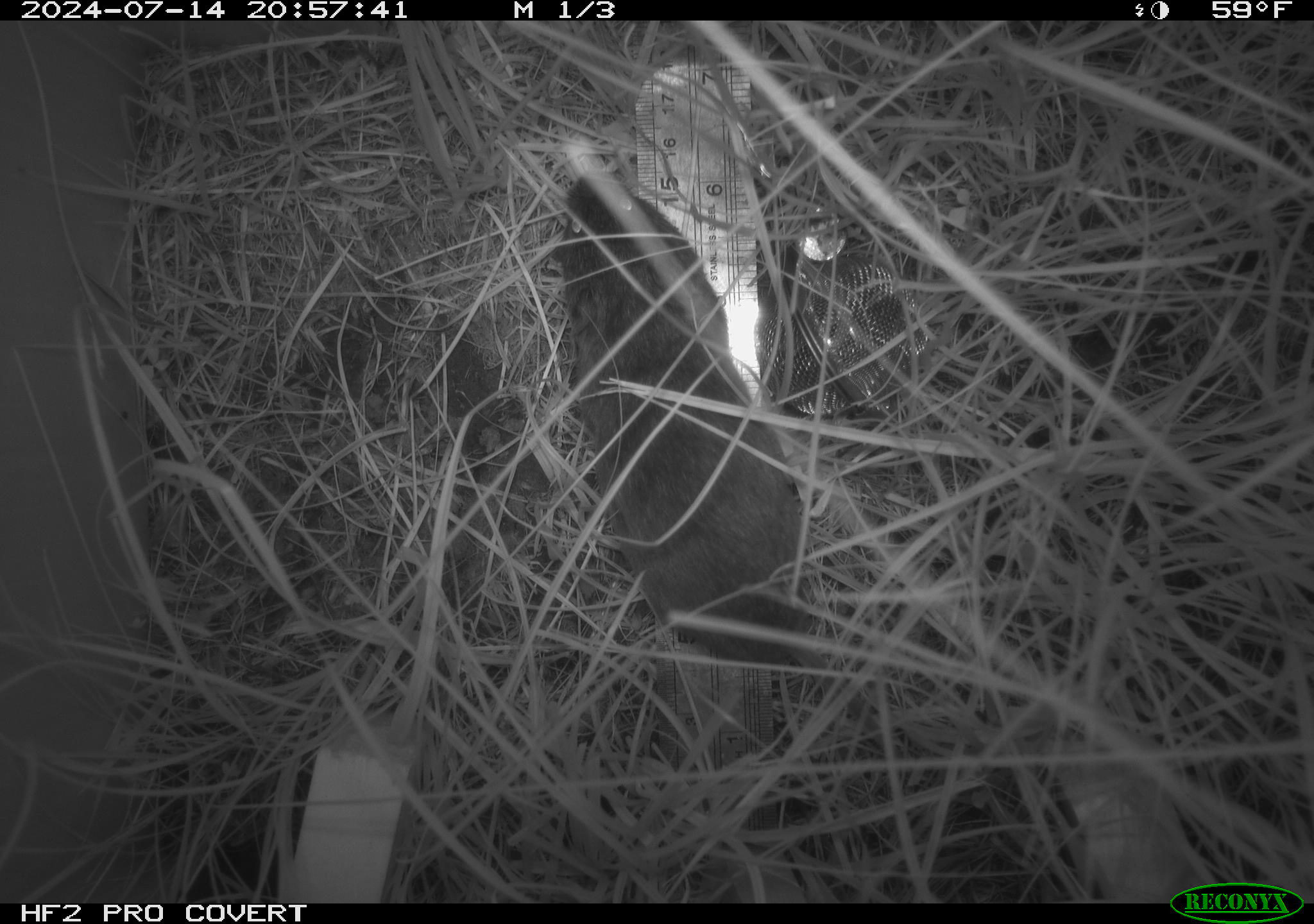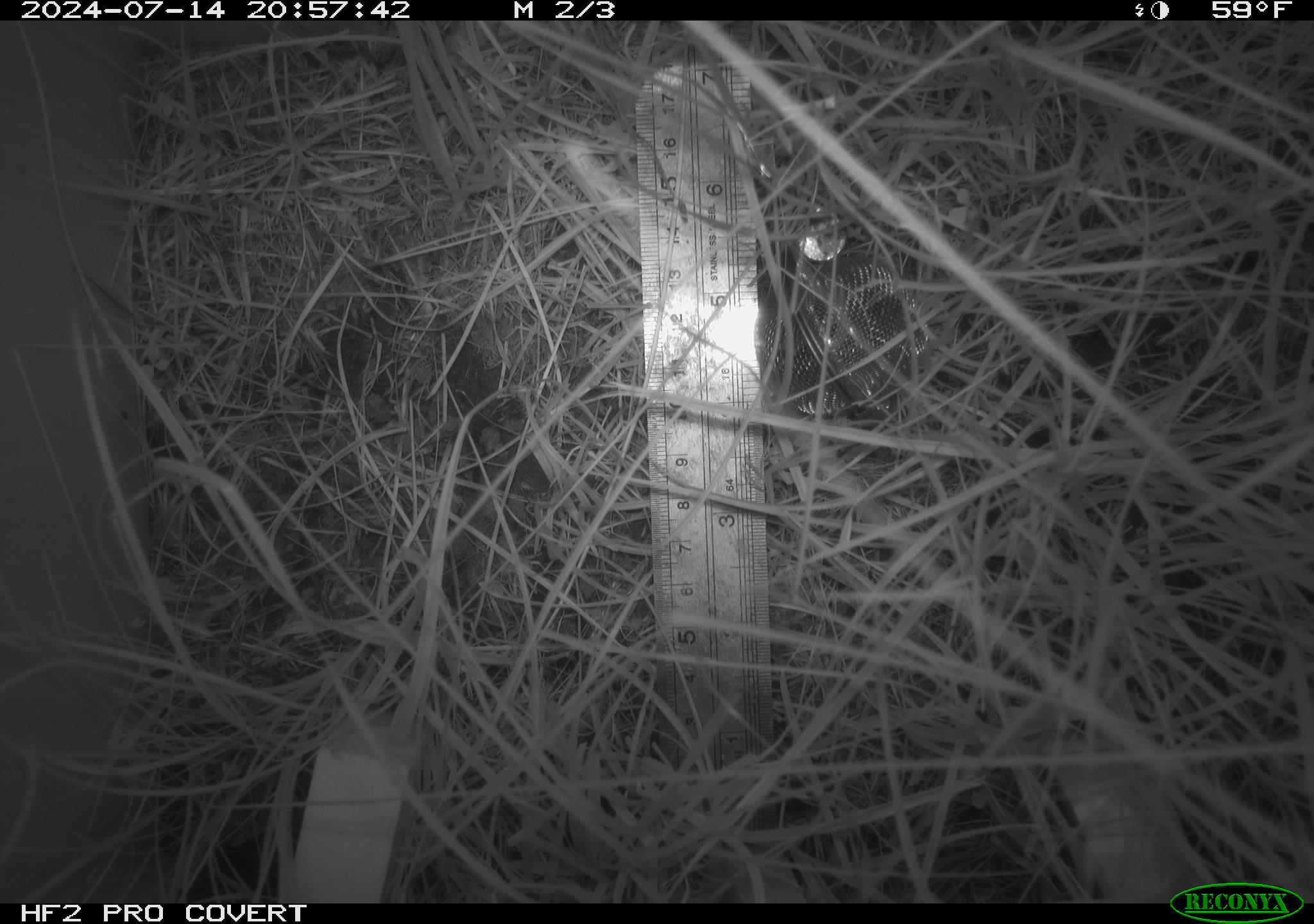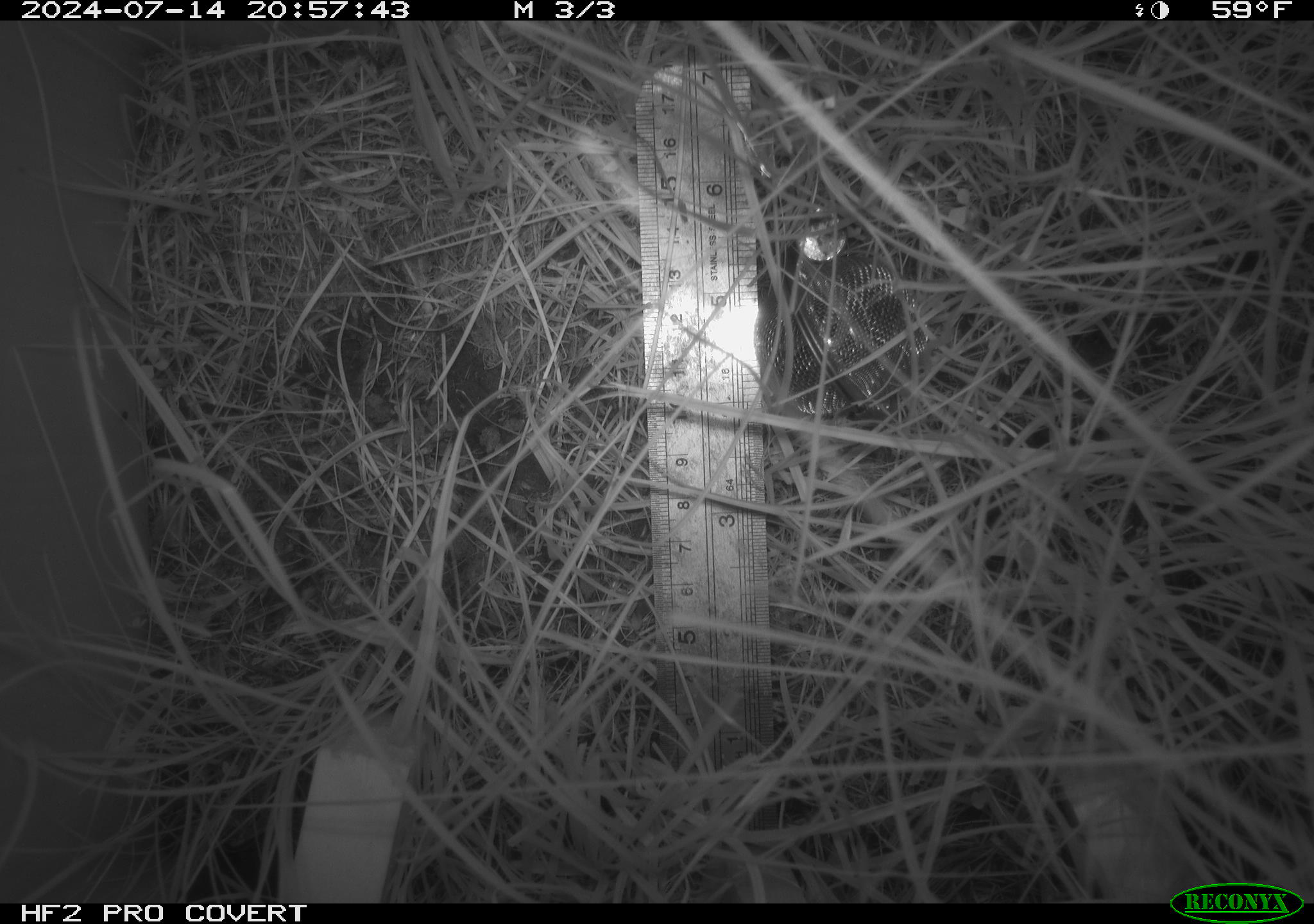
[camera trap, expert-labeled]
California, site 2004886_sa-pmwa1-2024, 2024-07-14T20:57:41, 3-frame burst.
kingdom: Animalia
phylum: Chordata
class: Mammalia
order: Rodentia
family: Cricetidae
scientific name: Arvicolinae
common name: voles, lemmings, and muskrats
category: arvicolinae subfamily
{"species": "arvicolinae subfamily (voles, lemmings, and muskrats) (Arvicolinae)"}